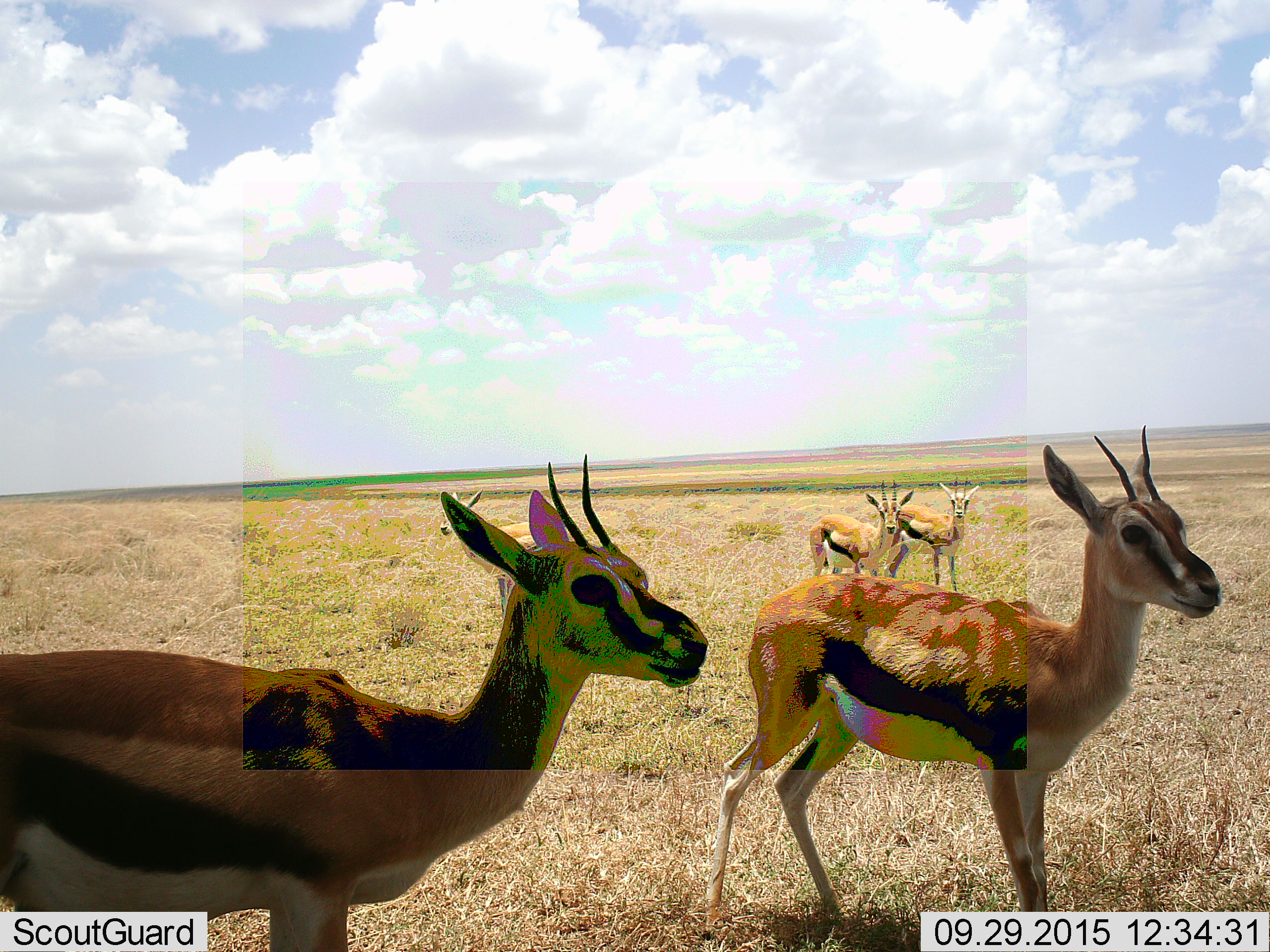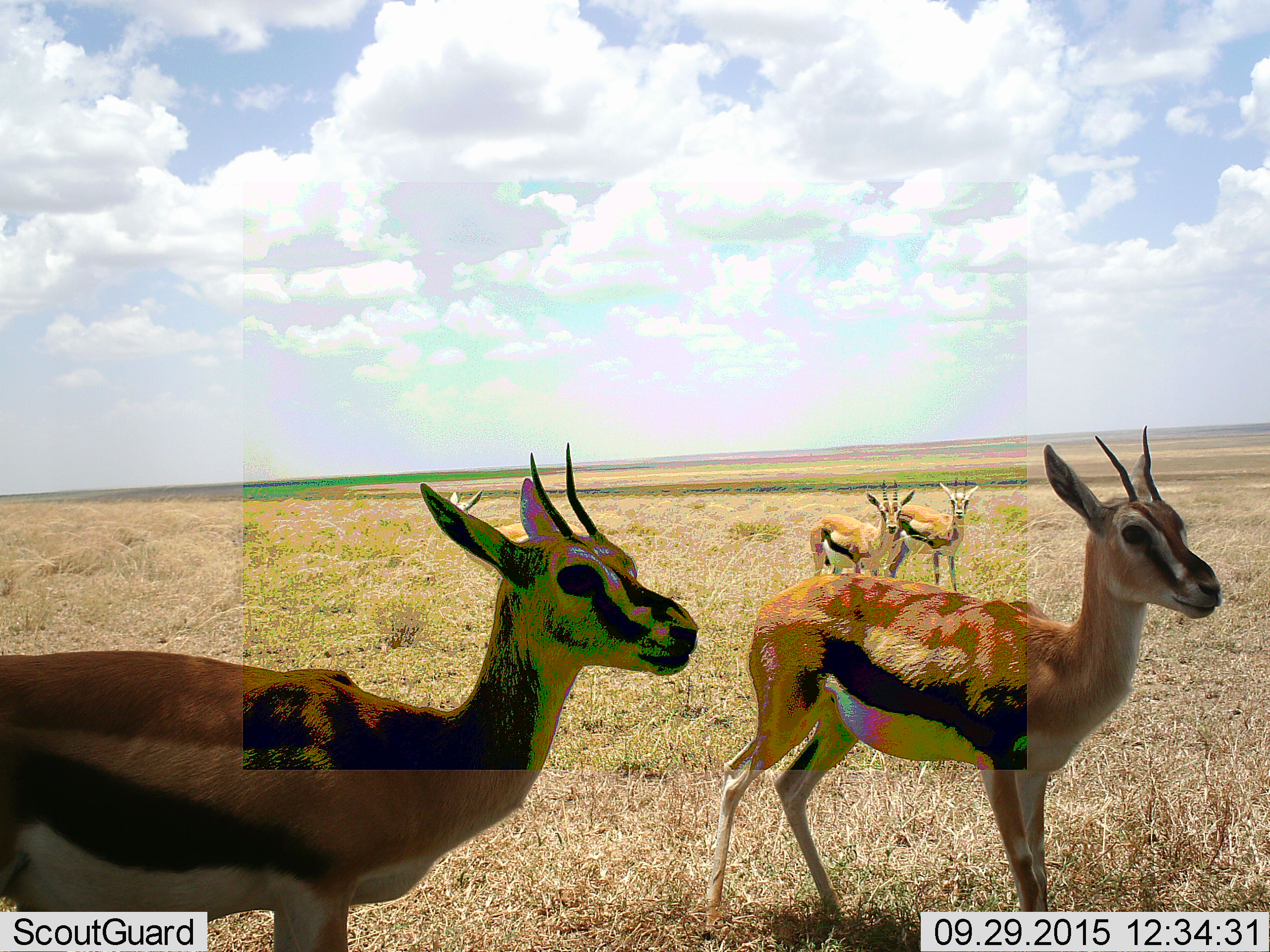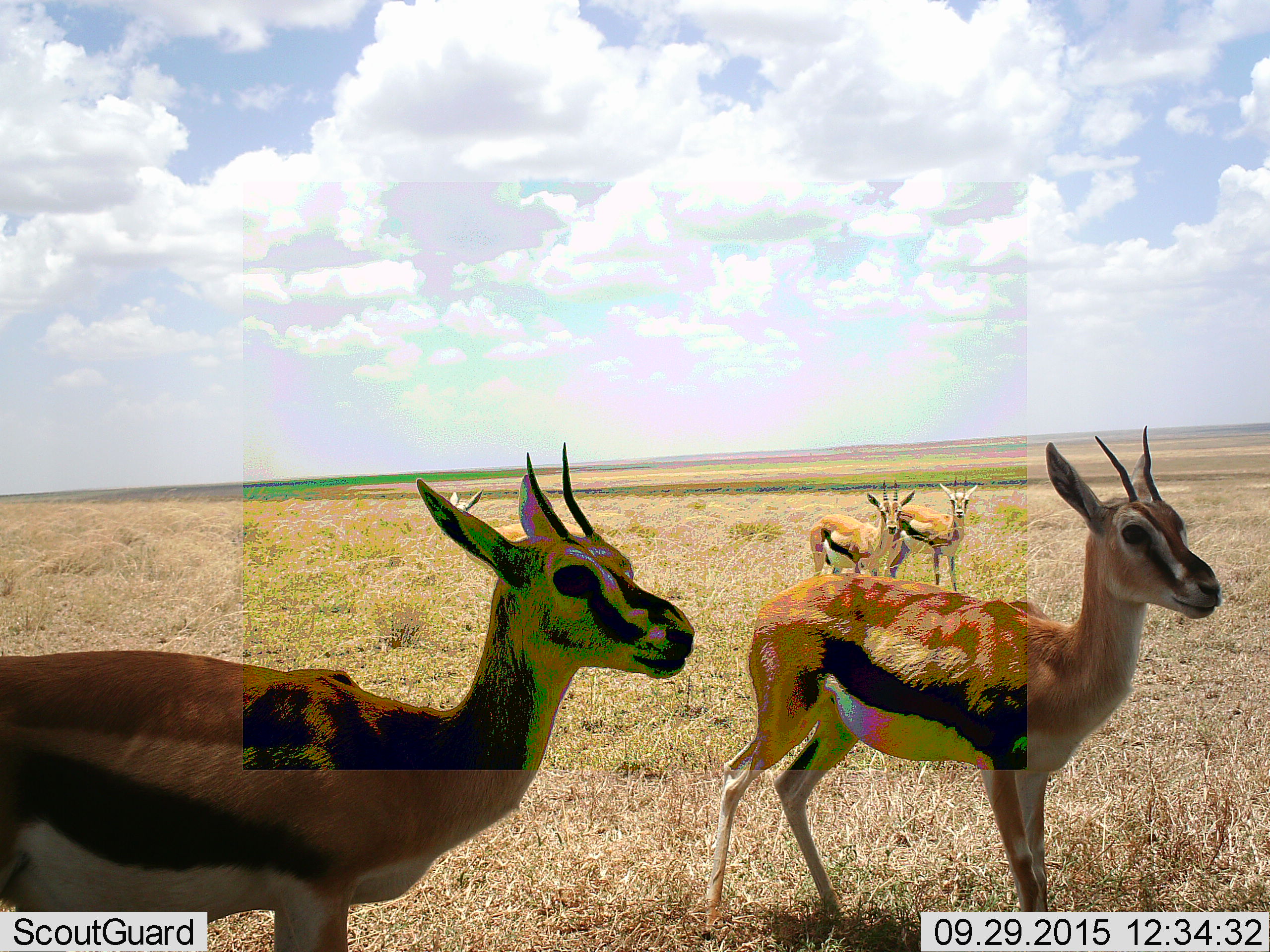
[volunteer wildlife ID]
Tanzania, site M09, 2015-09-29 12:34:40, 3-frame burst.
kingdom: Animalia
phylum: Chordata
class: Mammalia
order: Artiodactyla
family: Bovidae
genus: Eudorcas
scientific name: Eudorcas thomsonii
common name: thomson's gazelle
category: gazellethomsons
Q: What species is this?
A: Gazellethomsons (thomson's gazelle) (Eudorcas thomsonii).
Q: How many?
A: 5.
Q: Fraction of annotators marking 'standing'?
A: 100%.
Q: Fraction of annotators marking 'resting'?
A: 0%.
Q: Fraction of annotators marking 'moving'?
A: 0%.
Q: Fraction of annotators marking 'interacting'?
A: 0%.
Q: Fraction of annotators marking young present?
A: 11%.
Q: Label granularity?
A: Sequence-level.